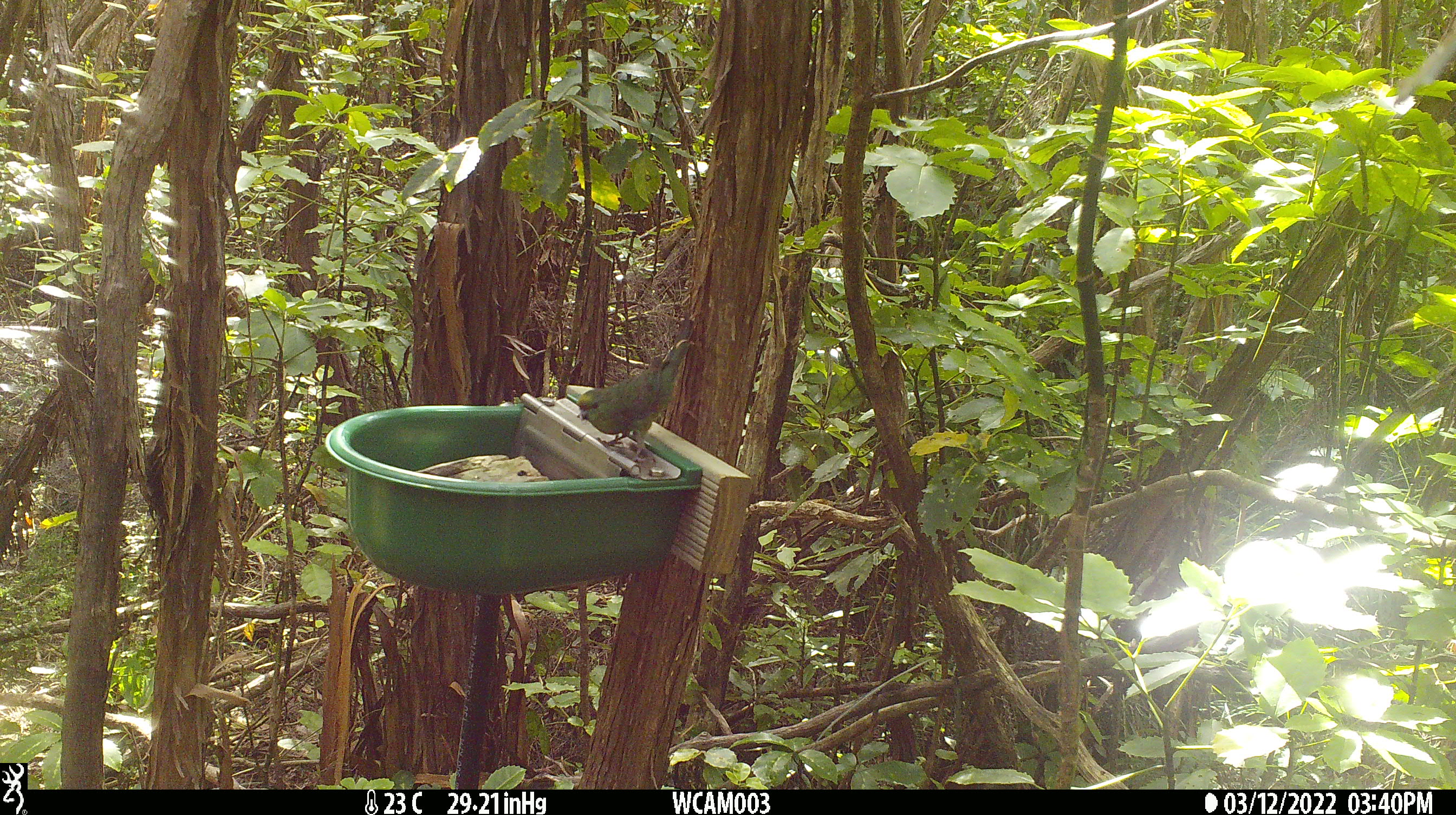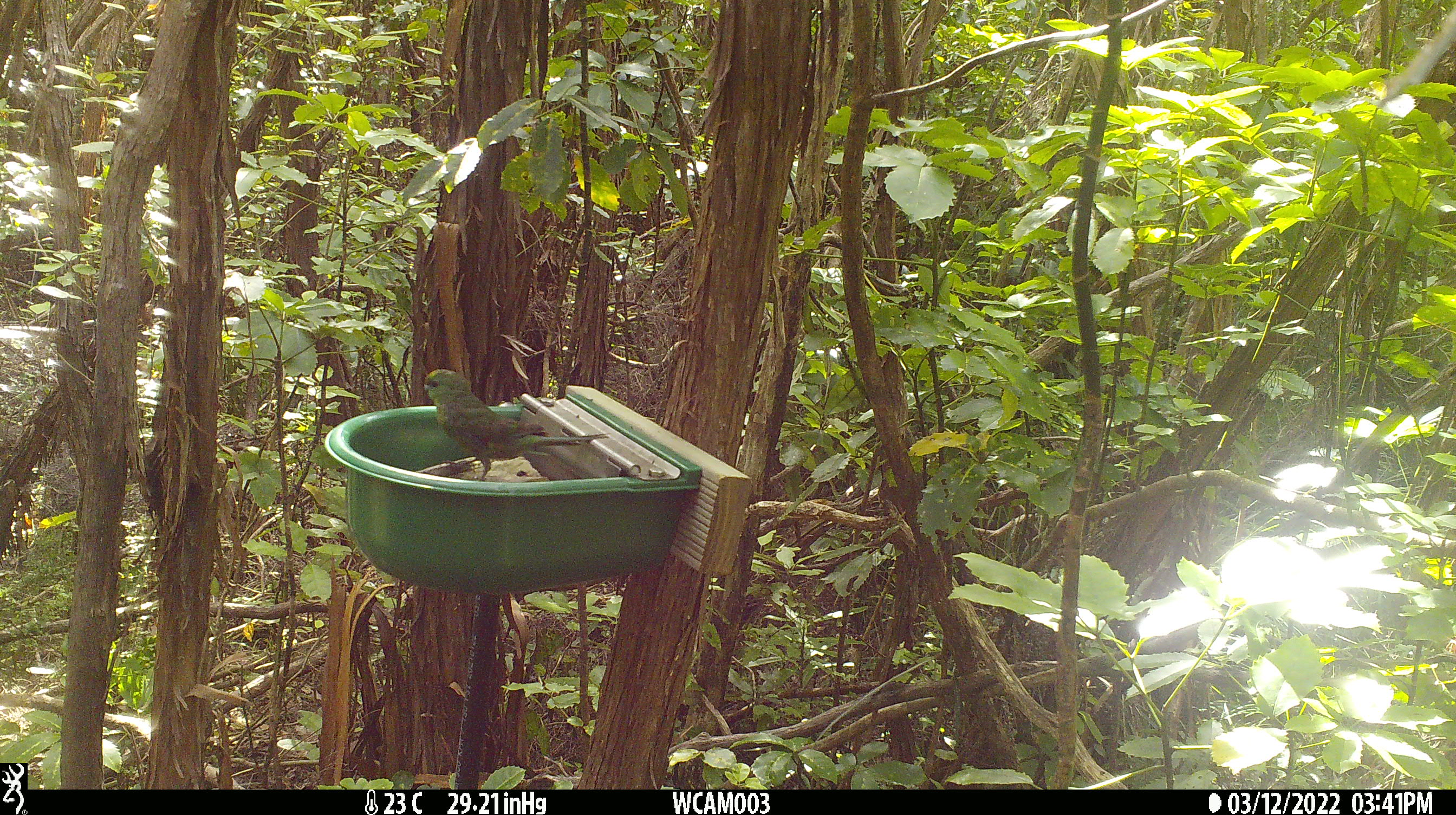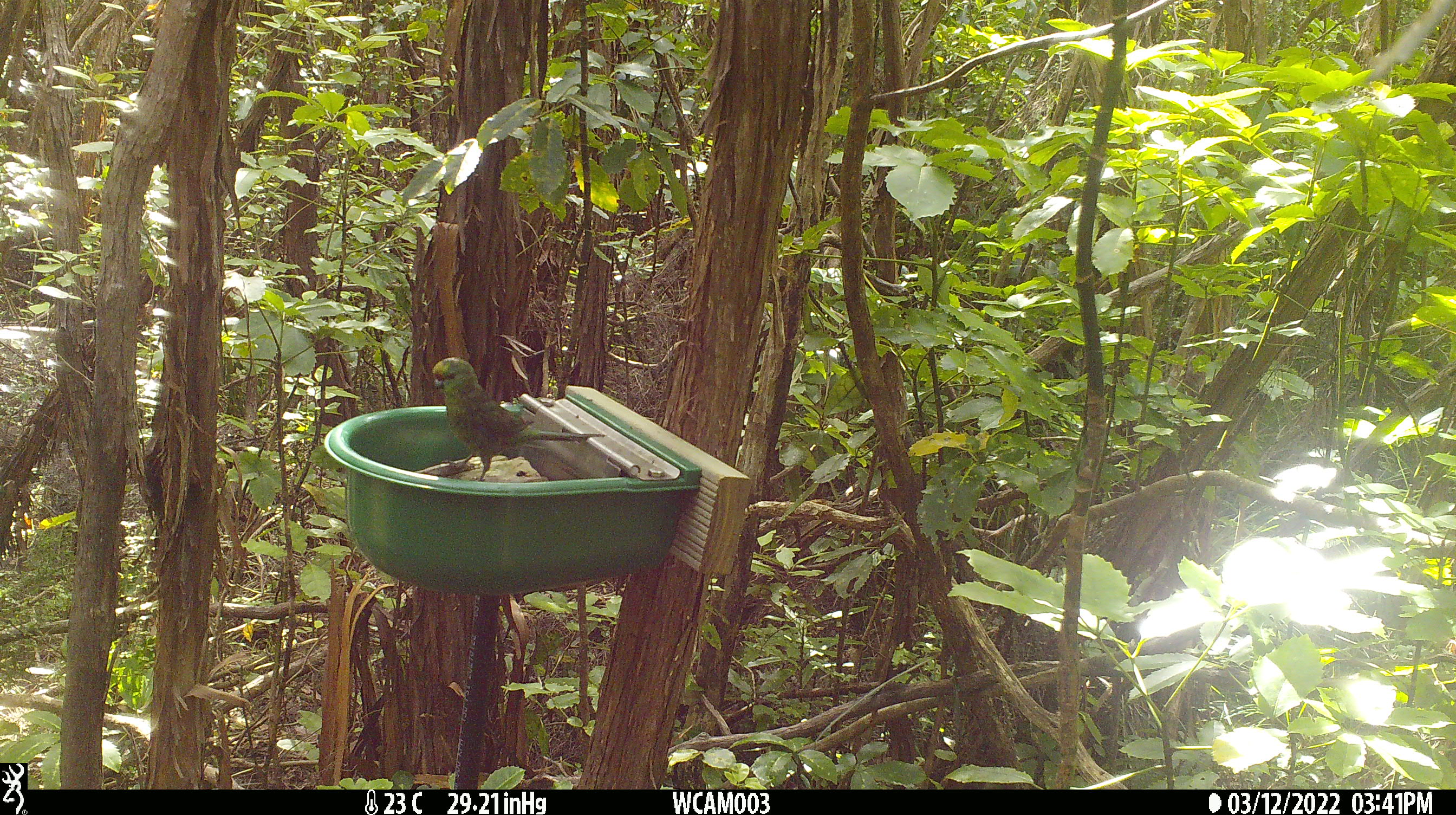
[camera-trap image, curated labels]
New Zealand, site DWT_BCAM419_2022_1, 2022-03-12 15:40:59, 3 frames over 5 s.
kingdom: Animalia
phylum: Chordata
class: Aves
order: Psittaciformes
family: Psittaculidae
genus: Cyanoramphus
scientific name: Cyanoramphus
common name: parakeet